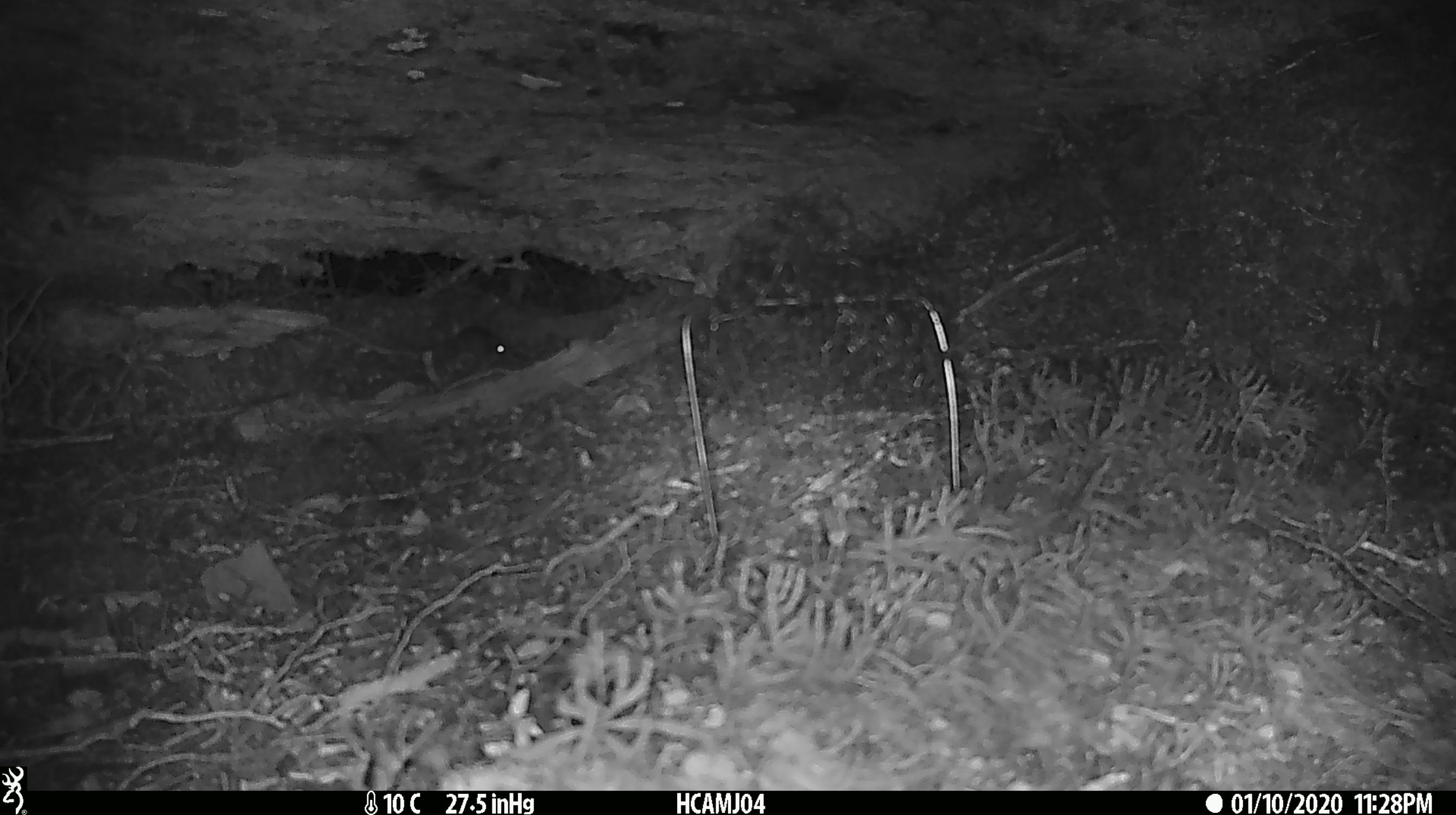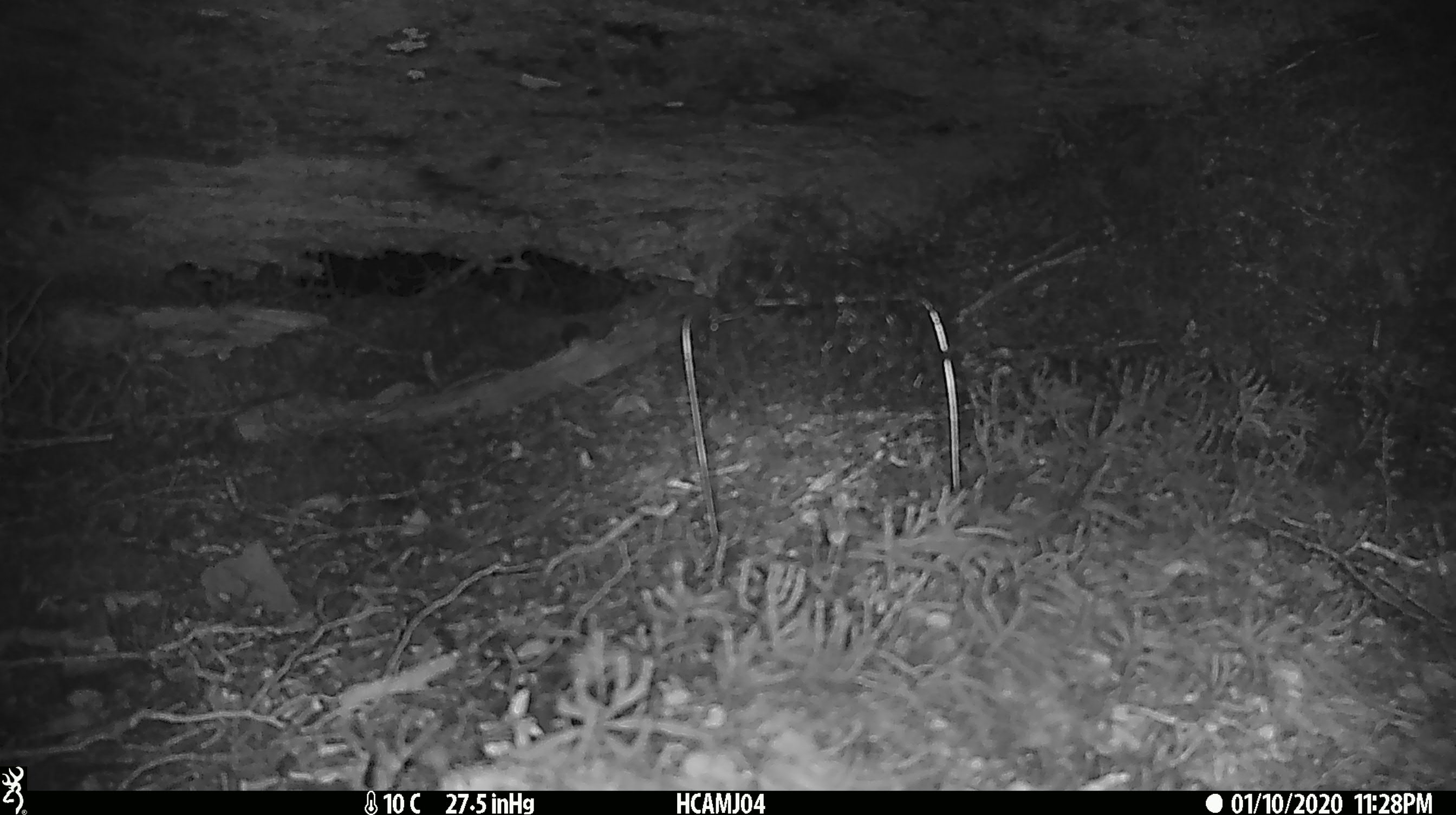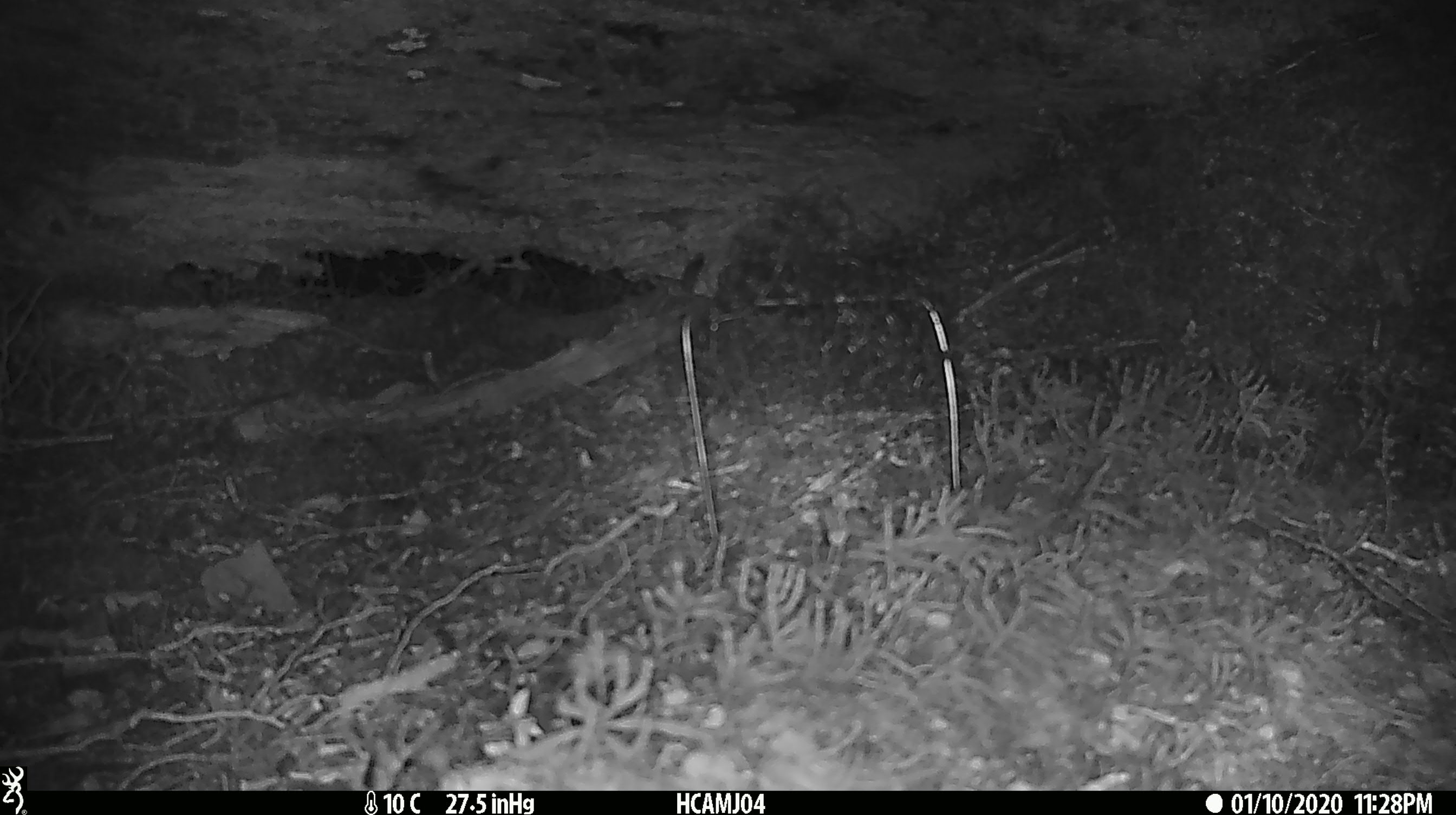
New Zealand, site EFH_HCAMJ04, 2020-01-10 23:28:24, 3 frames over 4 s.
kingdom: Animalia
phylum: Chordata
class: Mammalia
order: Rodentia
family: Muridae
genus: Mus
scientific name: Mus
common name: mouse